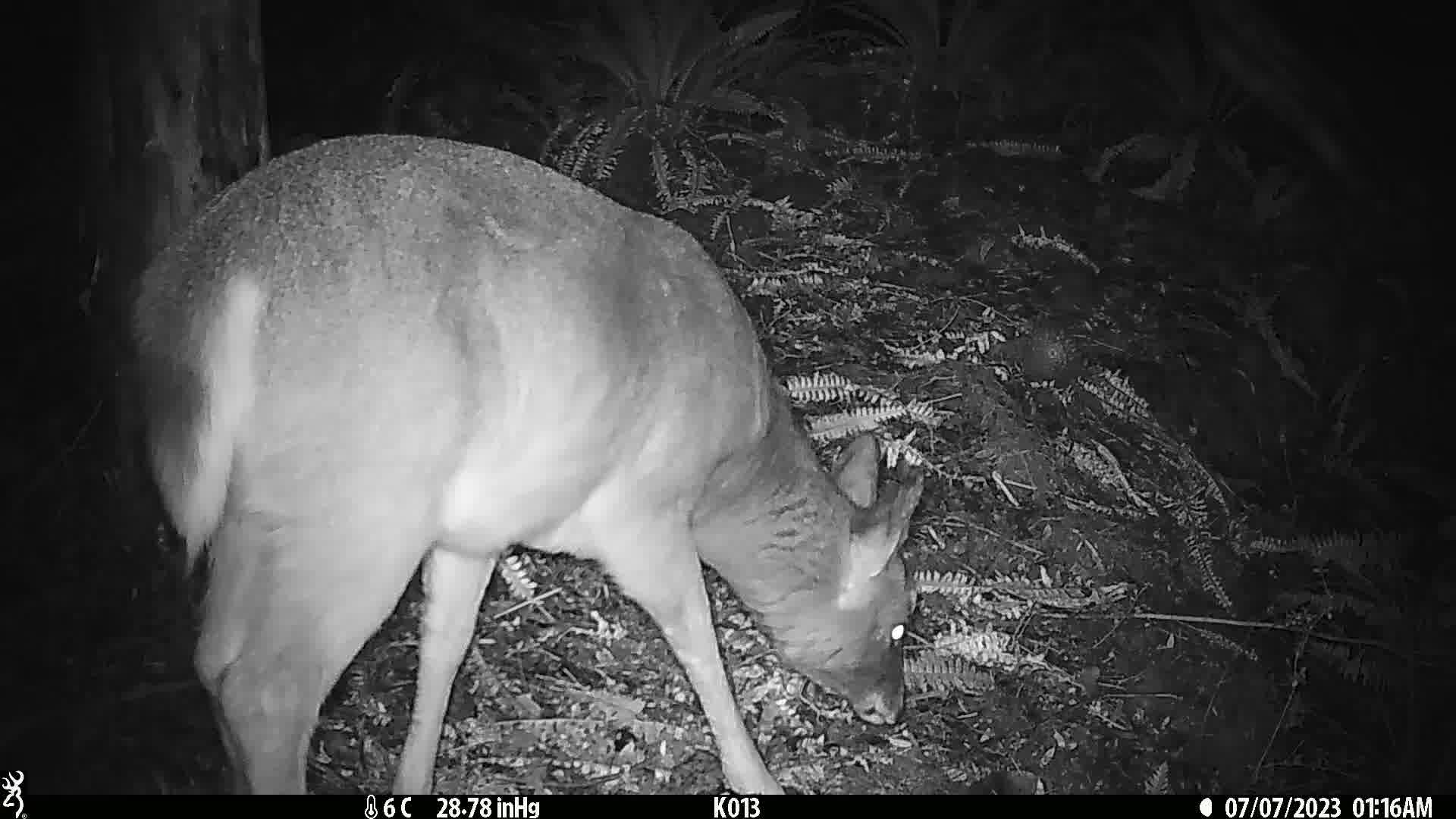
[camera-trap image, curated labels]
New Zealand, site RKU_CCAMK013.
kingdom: Animalia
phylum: Chordata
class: Mammalia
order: Artiodactyla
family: Cervidae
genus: Odocoileus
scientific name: Odocoileus virginianus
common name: white-tailed deer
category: white tailed deer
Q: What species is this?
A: White tailed deer (white-tailed deer) (Odocoileus virginianus).